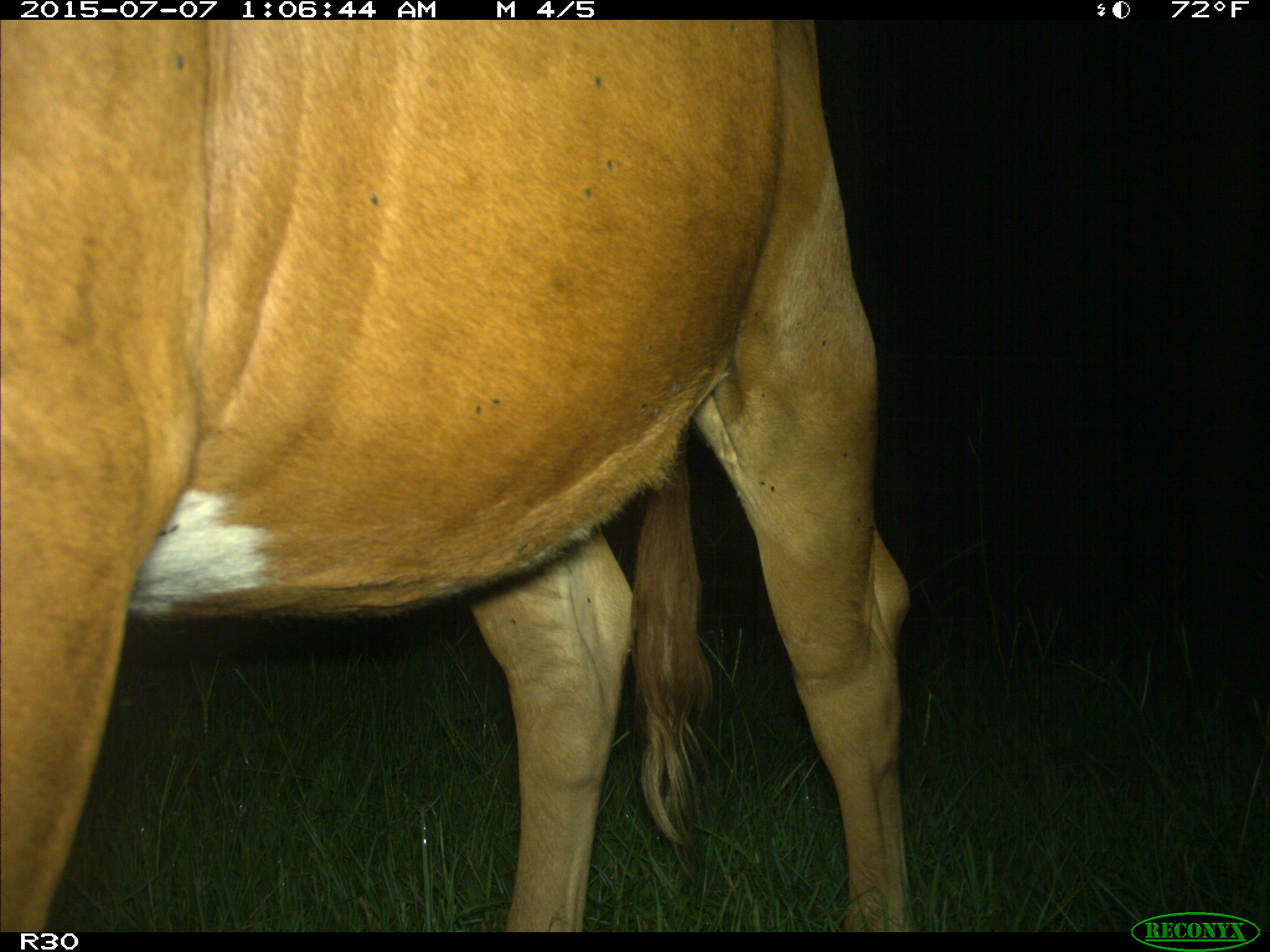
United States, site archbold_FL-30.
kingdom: Animalia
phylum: Chordata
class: Mammalia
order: Artiodactyla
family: Bovidae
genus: Bos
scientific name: Bos taurus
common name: domestic cow